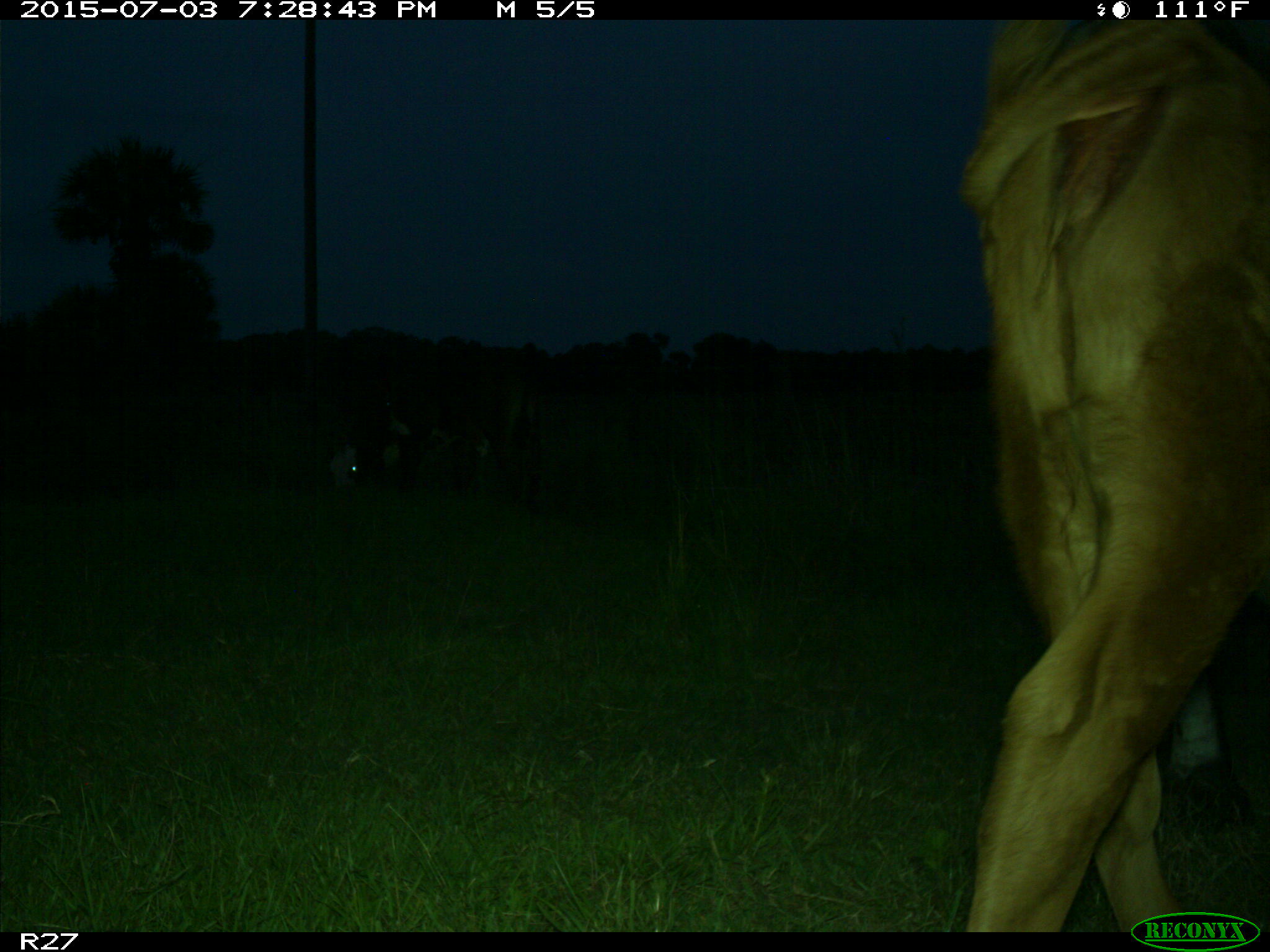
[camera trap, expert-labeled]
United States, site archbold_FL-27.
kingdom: Animalia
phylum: Chordata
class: Mammalia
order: Artiodactyla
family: Bovidae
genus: Bos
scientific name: Bos taurus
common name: domestic cow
Bos taurus (domestic cow).